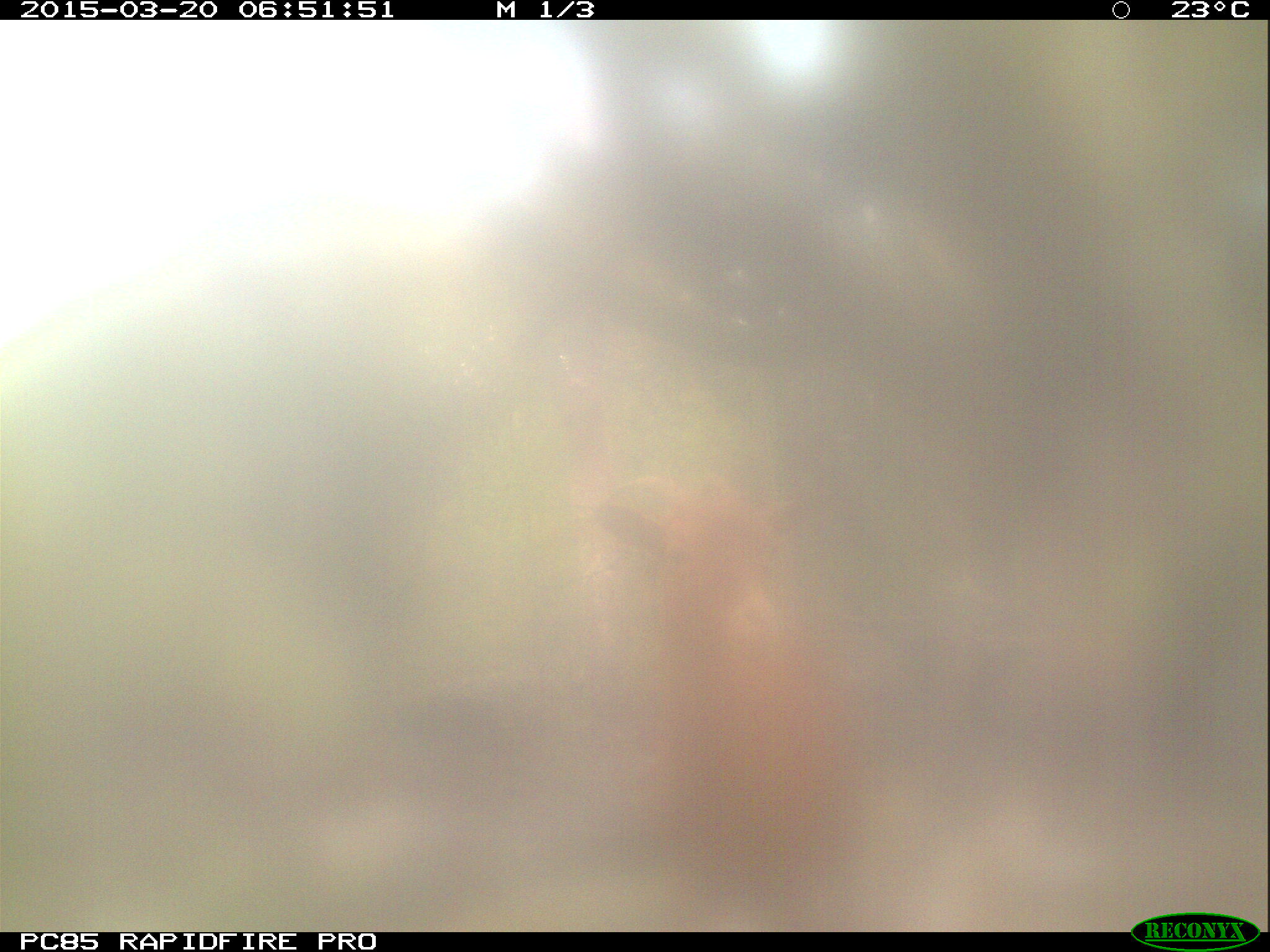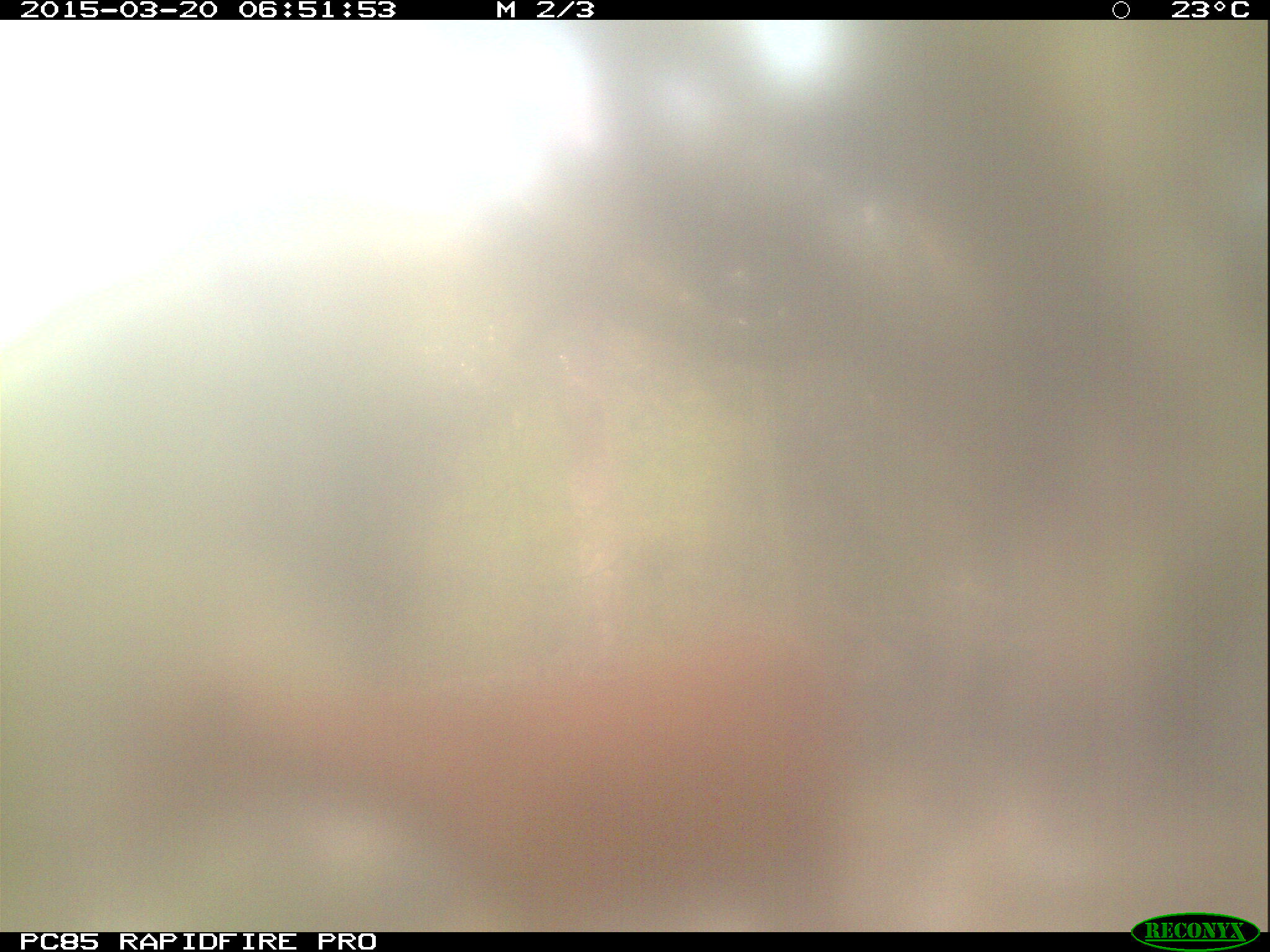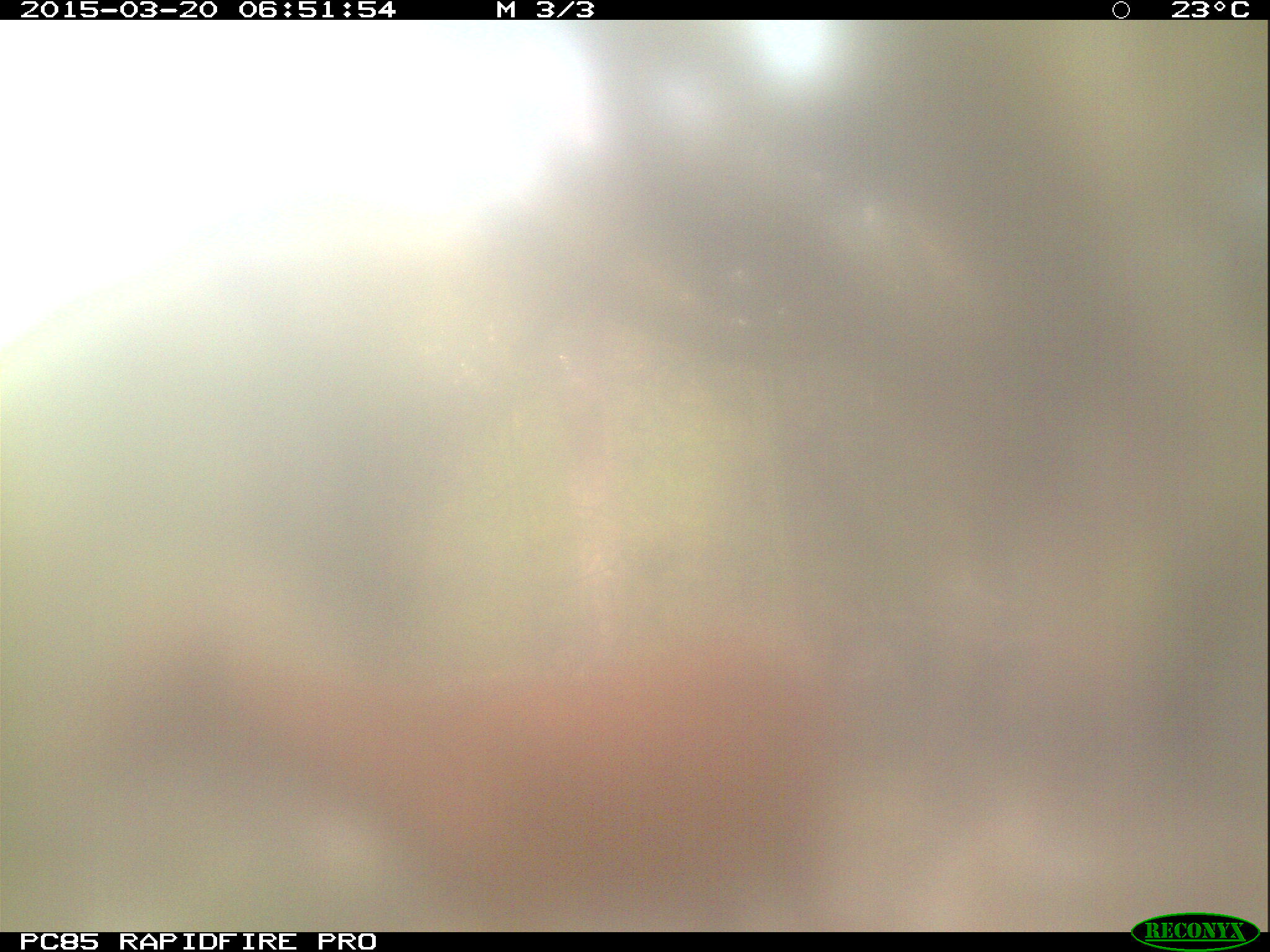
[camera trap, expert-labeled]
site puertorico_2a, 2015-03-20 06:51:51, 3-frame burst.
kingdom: Animalia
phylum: Chordata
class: Mammalia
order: Artiodactyla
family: Bovidae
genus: Capra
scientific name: Capra hircus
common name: goat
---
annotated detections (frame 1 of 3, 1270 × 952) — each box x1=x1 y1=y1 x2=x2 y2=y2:
goat: x1=597 y1=453 x2=897 y2=927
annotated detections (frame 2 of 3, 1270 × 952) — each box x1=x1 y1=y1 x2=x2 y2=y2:
goat: x1=111 y1=594 x2=845 y2=932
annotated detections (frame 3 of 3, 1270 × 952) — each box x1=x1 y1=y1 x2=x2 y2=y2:
goat: x1=77 y1=576 x2=838 y2=932